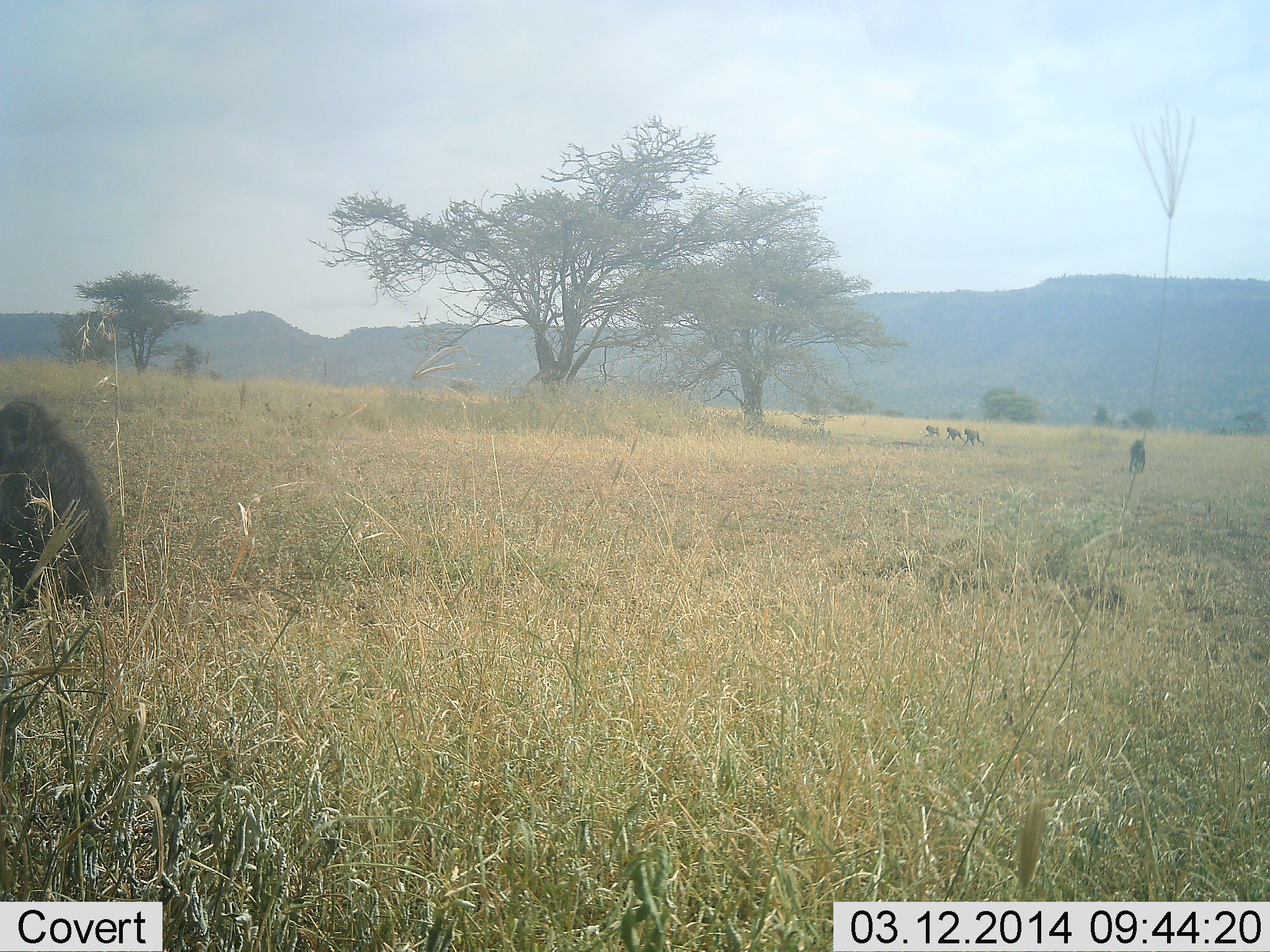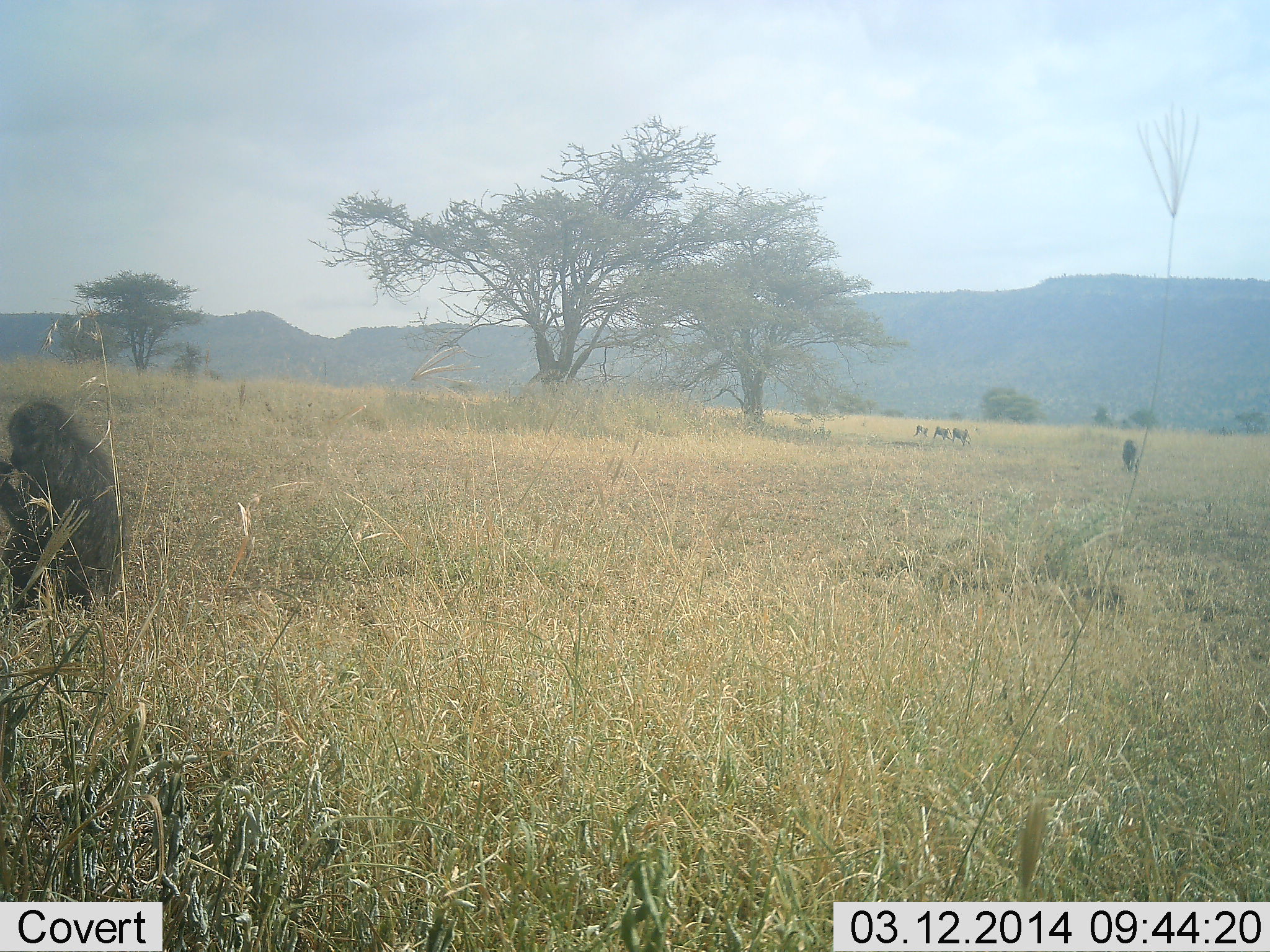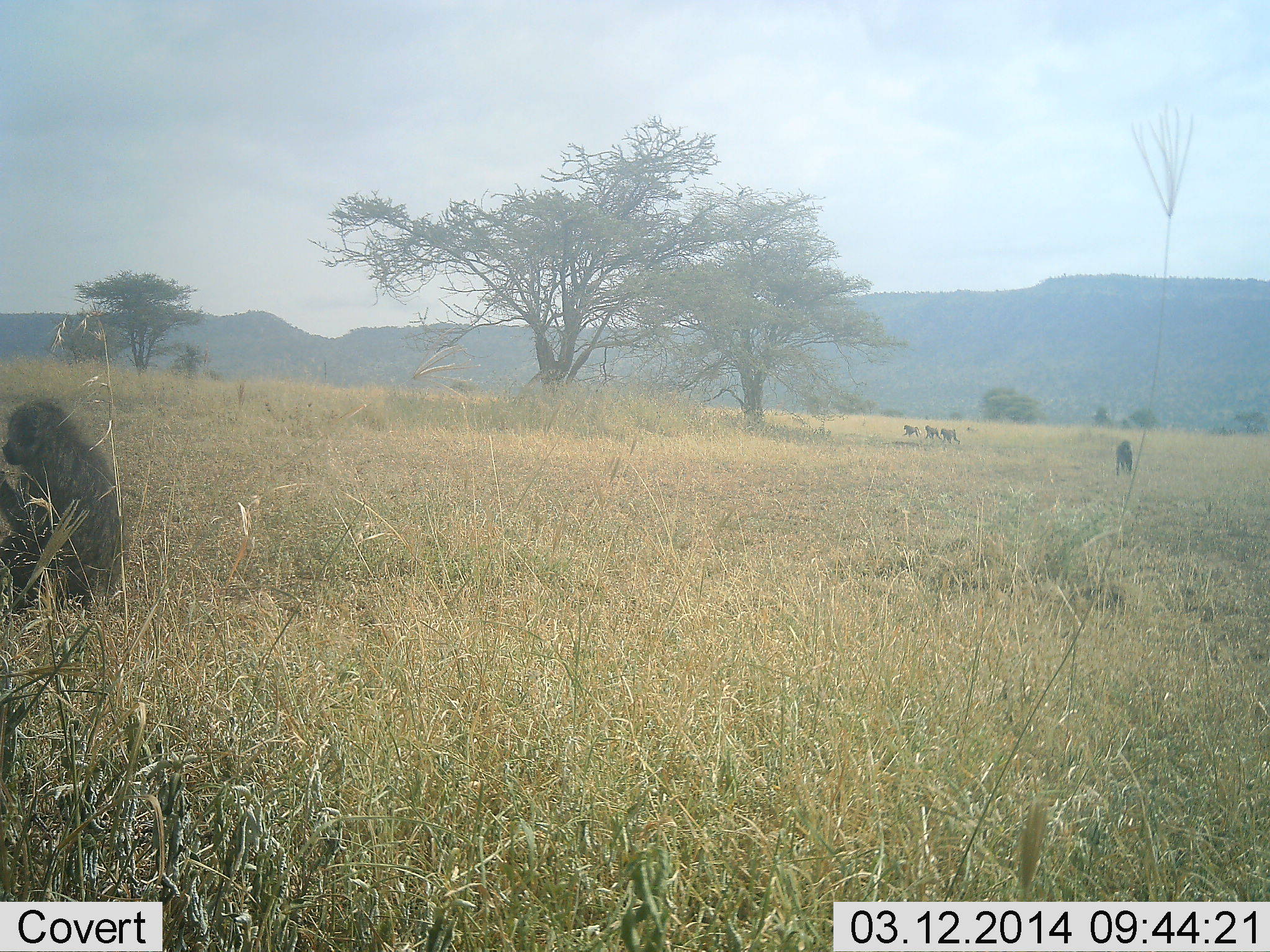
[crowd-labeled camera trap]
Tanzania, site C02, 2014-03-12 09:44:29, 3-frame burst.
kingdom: Animalia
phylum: Chordata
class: Mammalia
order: Primates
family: Cercopithecidae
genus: Papio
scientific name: Papio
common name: baboon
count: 6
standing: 9%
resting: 55%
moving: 73%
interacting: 0%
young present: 0%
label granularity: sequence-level